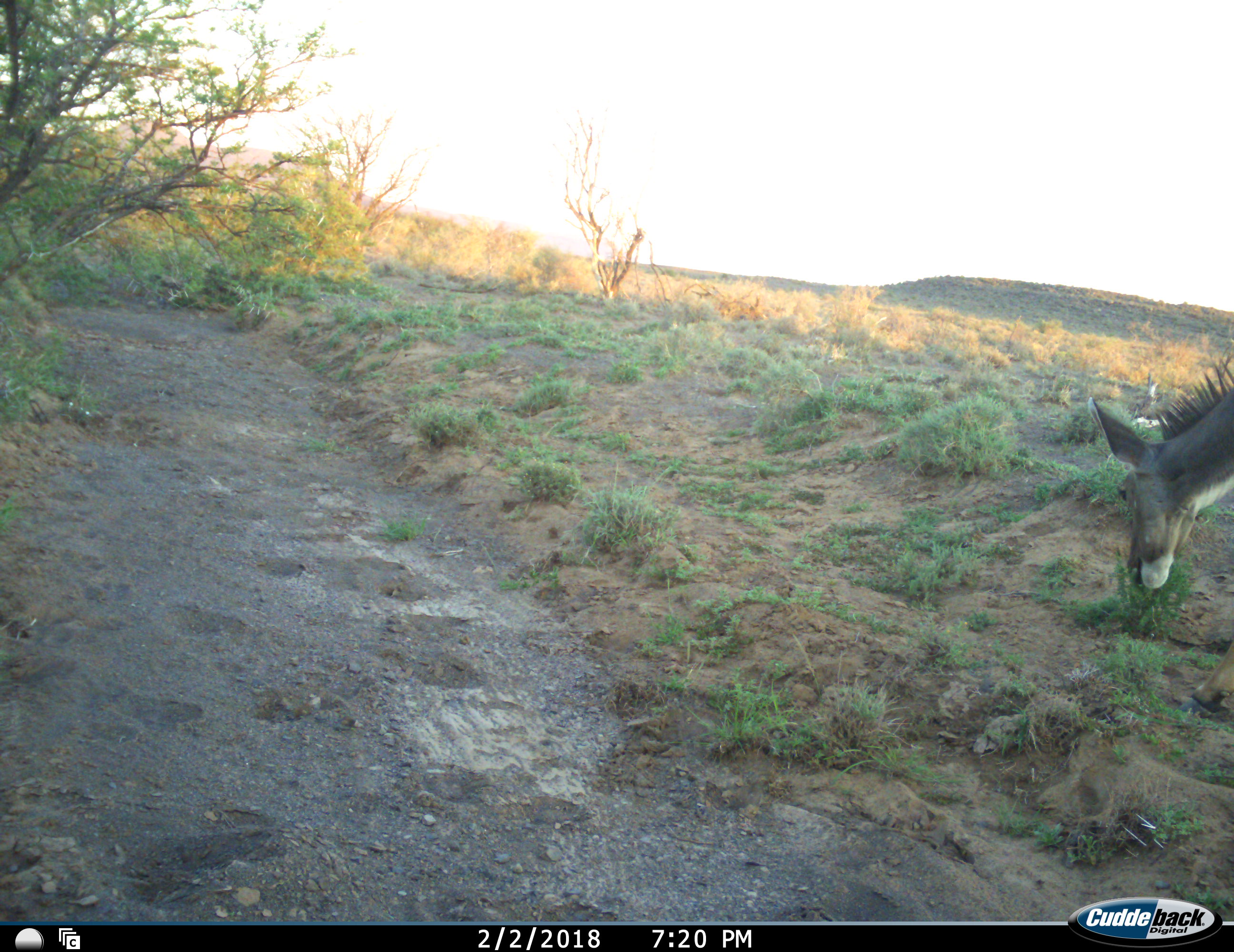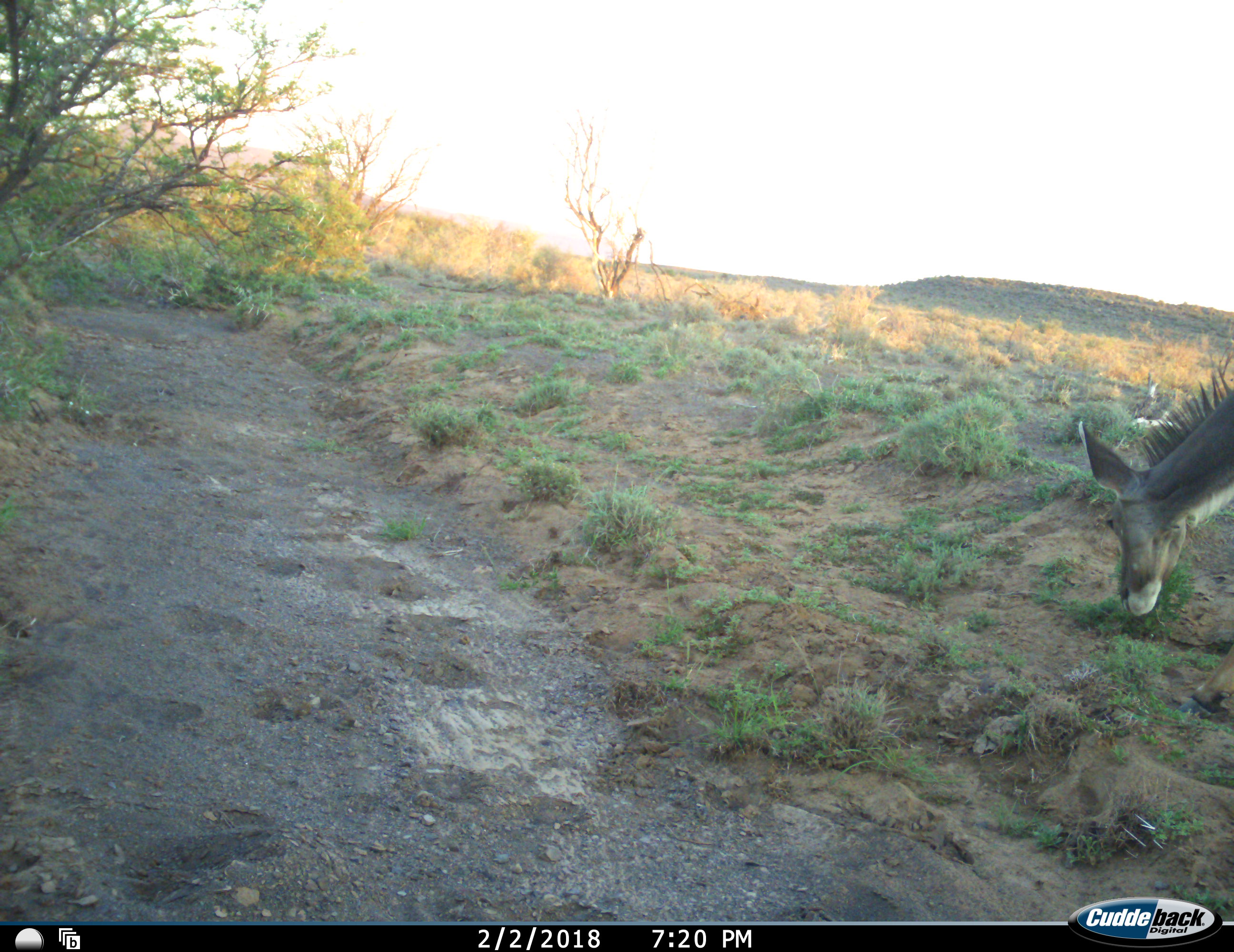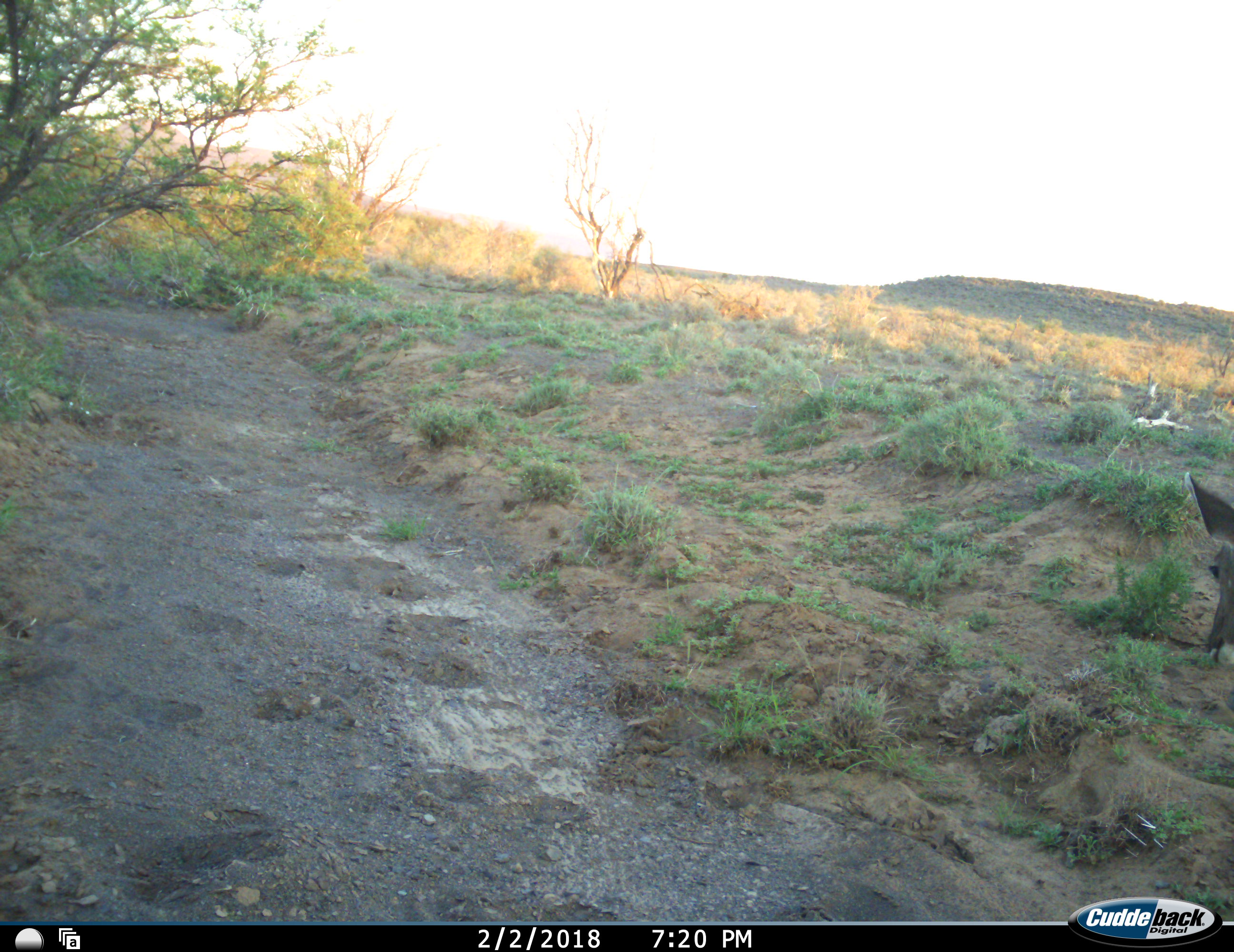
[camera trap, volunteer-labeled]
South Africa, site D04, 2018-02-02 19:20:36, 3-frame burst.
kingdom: Animalia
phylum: Chordata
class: Mammalia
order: Artiodactyla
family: Bovidae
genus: Tragelaphus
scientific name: Tragelaphus strepsiceros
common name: greater kudu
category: kudu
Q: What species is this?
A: Kudu (greater kudu) (Tragelaphus strepsiceros).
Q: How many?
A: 1.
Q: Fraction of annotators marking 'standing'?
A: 11%.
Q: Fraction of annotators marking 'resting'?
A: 0%.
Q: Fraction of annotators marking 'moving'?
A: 22%.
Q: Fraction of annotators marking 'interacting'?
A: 0%.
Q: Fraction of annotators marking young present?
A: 0%.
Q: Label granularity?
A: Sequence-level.